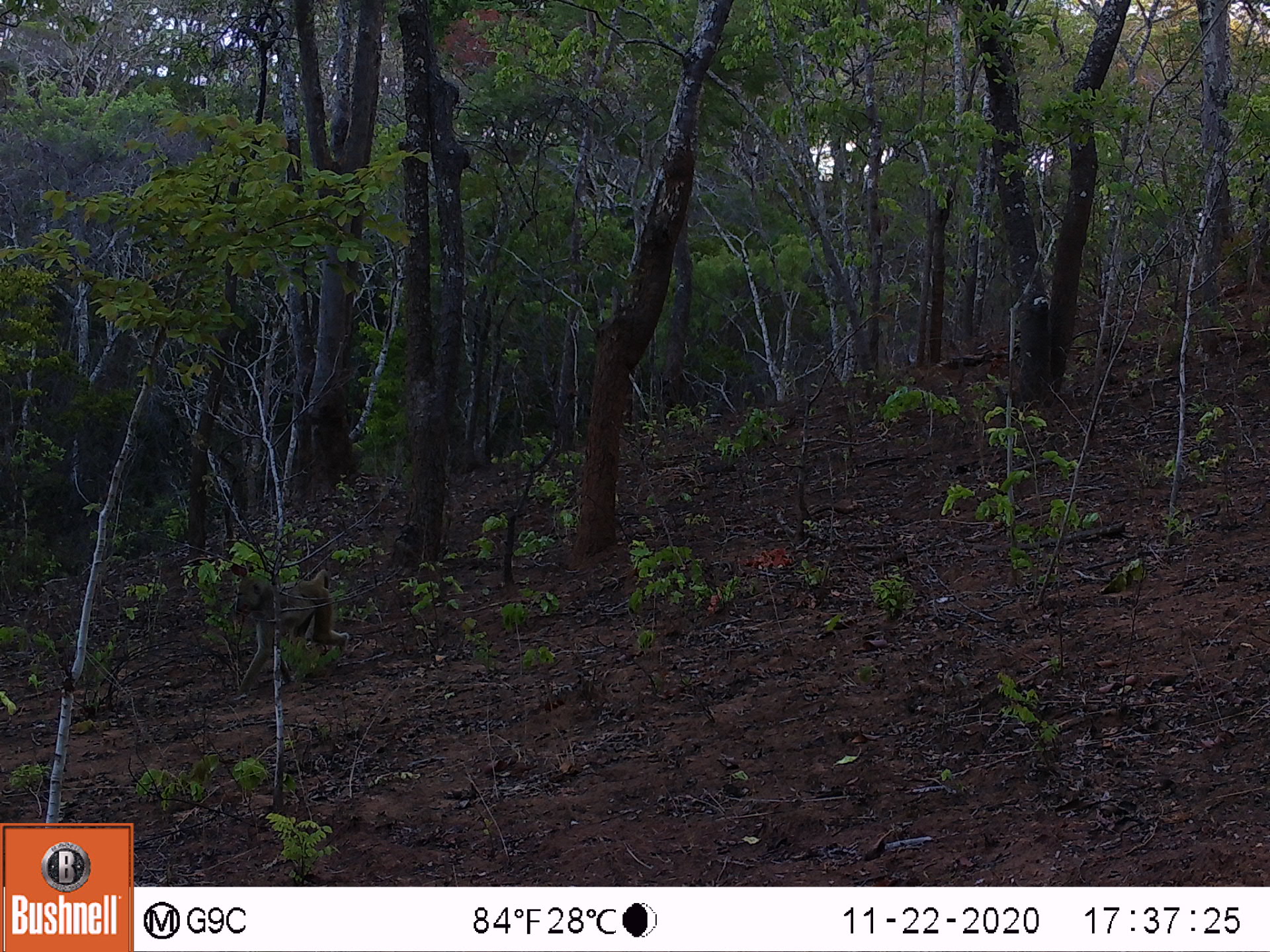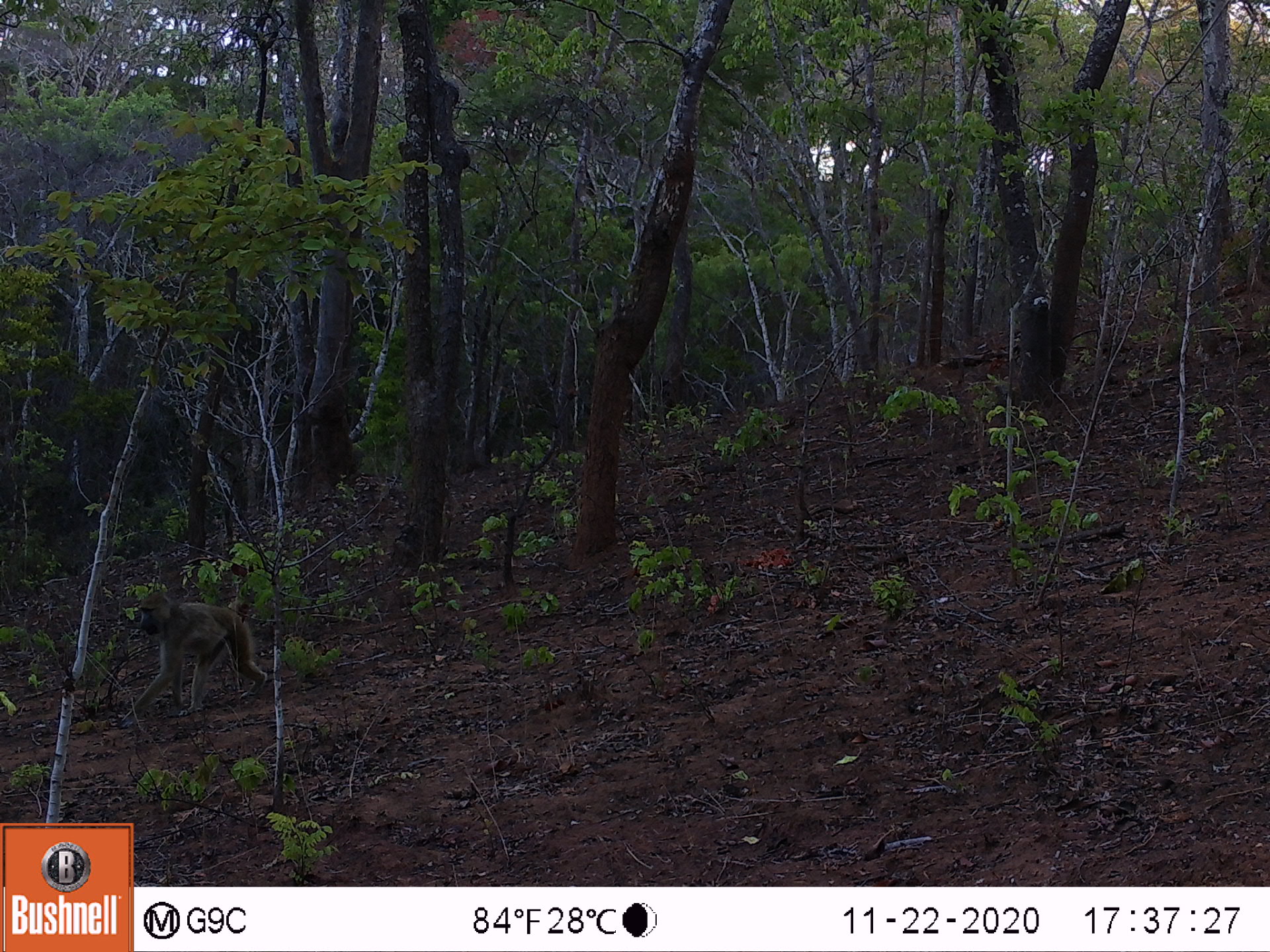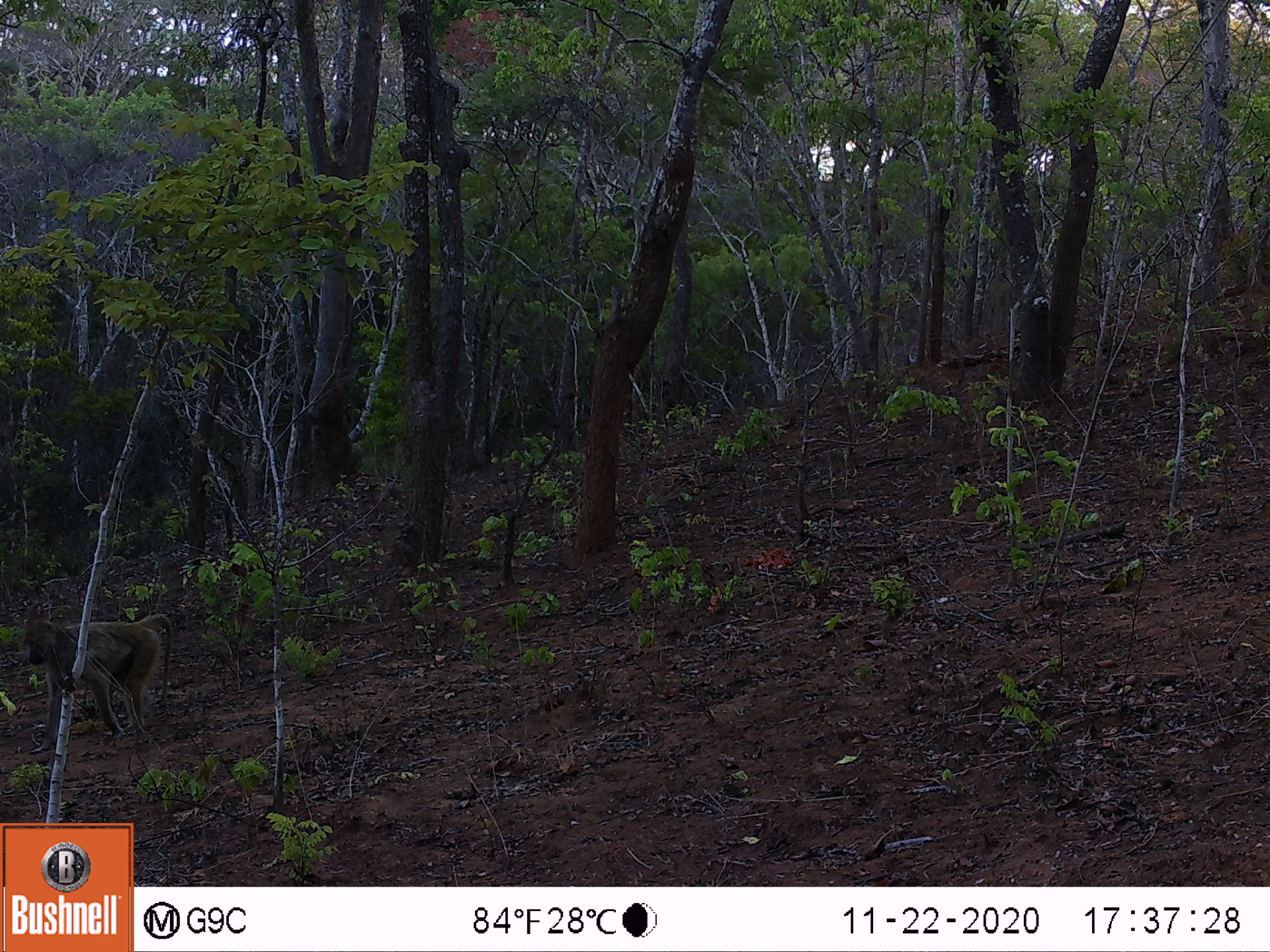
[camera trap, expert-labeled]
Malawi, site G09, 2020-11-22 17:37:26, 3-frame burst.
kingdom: Animalia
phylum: Chordata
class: Mammalia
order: Primates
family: Cercopithecidae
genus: Papio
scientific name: Papio cynocephalus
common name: yellow baboon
Yellow baboon (Papio cynocephalus), count 1.